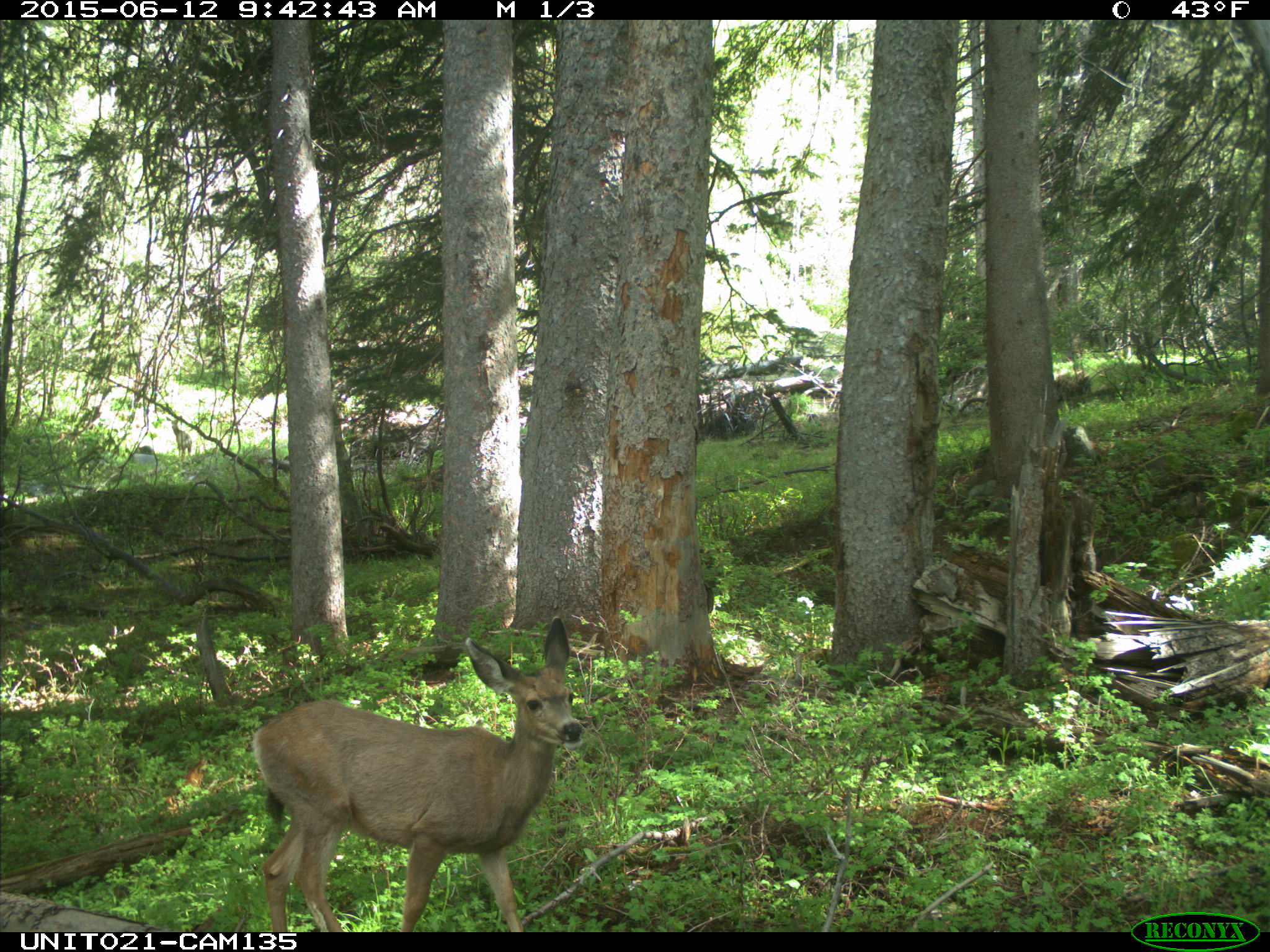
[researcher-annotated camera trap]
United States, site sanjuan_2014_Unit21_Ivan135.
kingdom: Animalia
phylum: Chordata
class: Mammalia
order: Artiodactyla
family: Cervidae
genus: Odocoileus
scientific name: Odocoileus hemionus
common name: mule deer